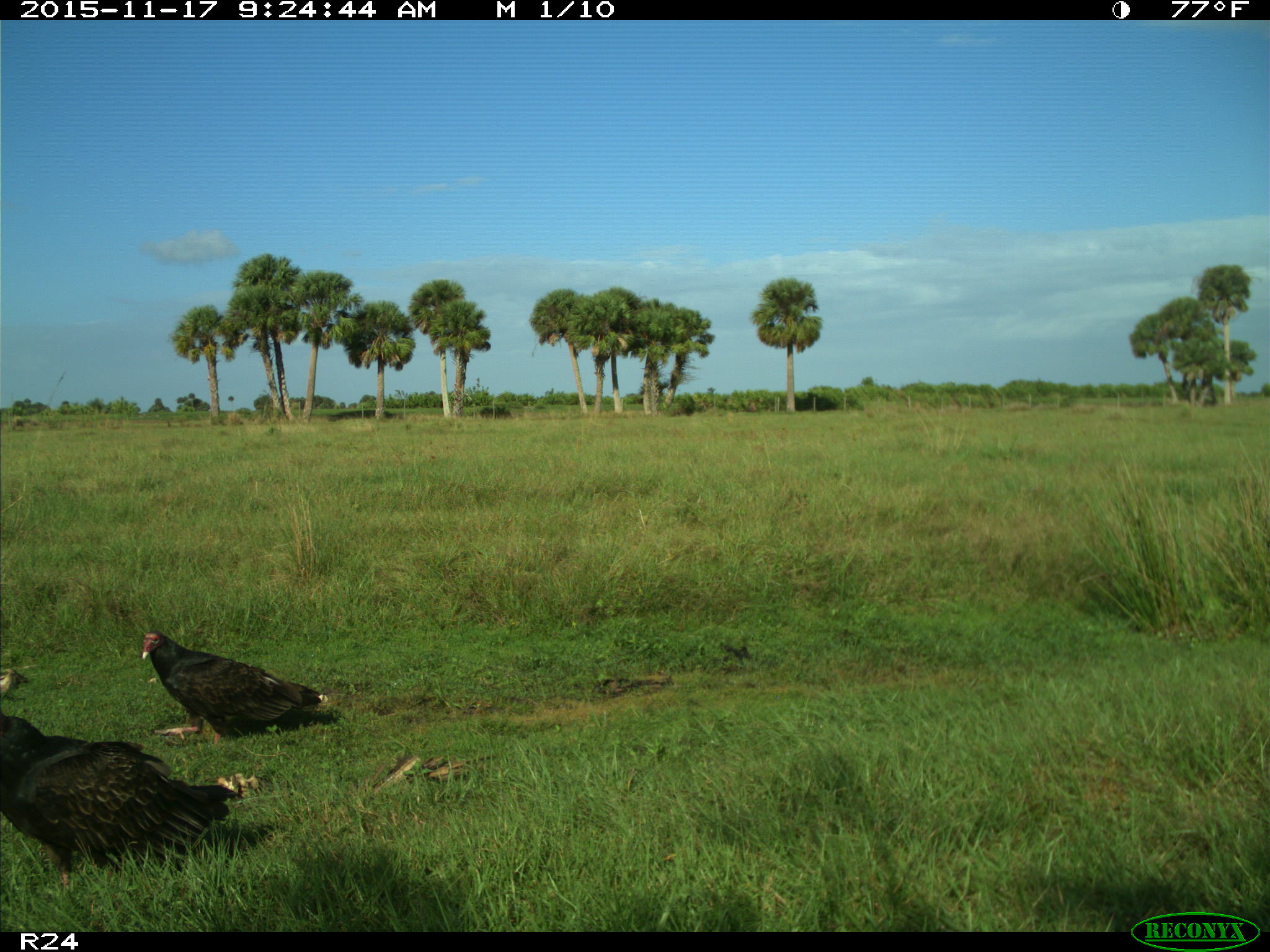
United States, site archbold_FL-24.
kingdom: Animalia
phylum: Chordata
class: Aves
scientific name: Aves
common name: birds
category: unidentified bird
Unidentified bird (birds) (Aves).